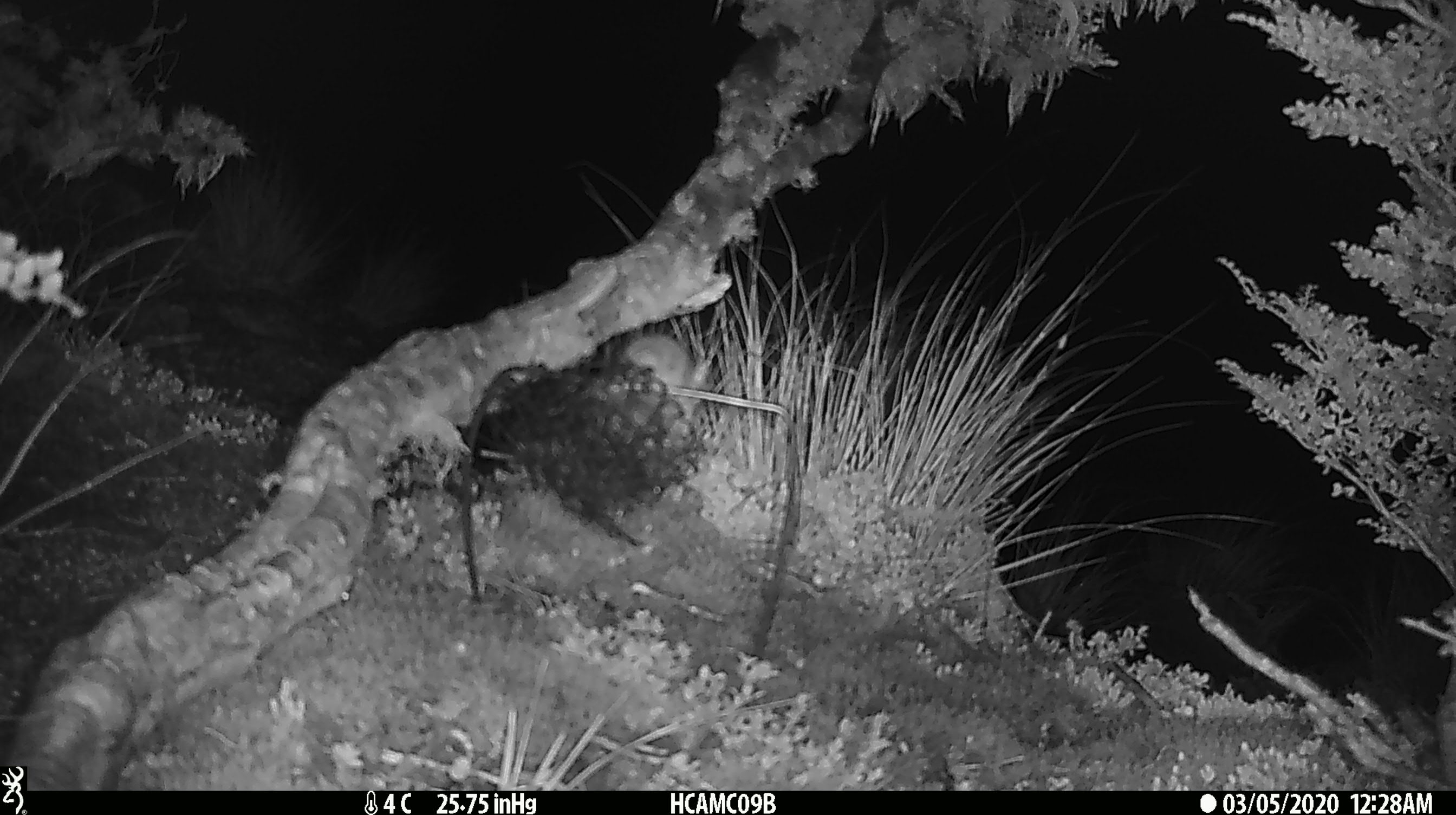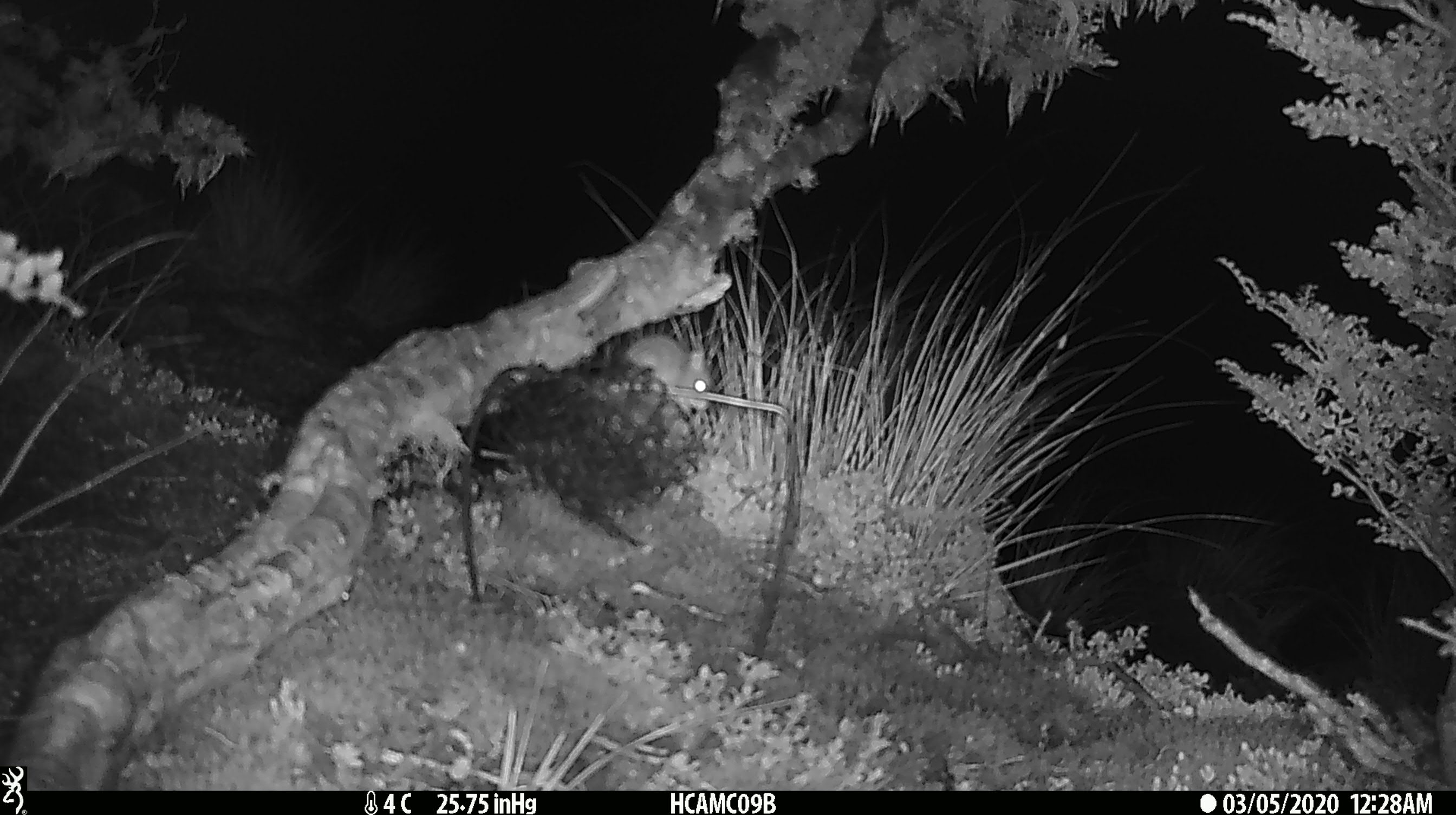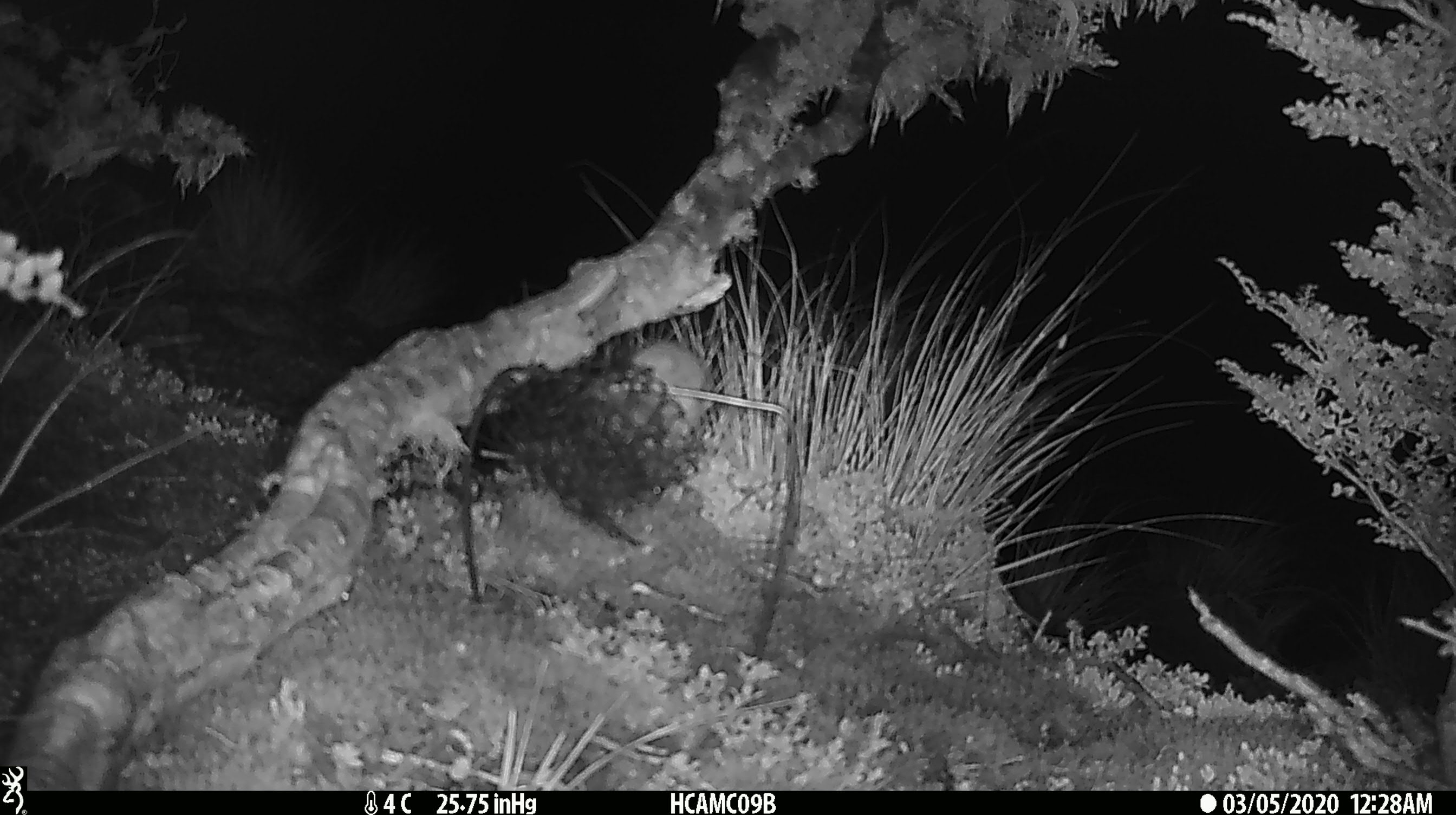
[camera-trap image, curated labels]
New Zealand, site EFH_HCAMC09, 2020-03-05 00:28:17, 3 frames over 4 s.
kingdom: Animalia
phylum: Chordata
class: Mammalia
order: Rodentia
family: Muridae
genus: Mus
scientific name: Mus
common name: mouse